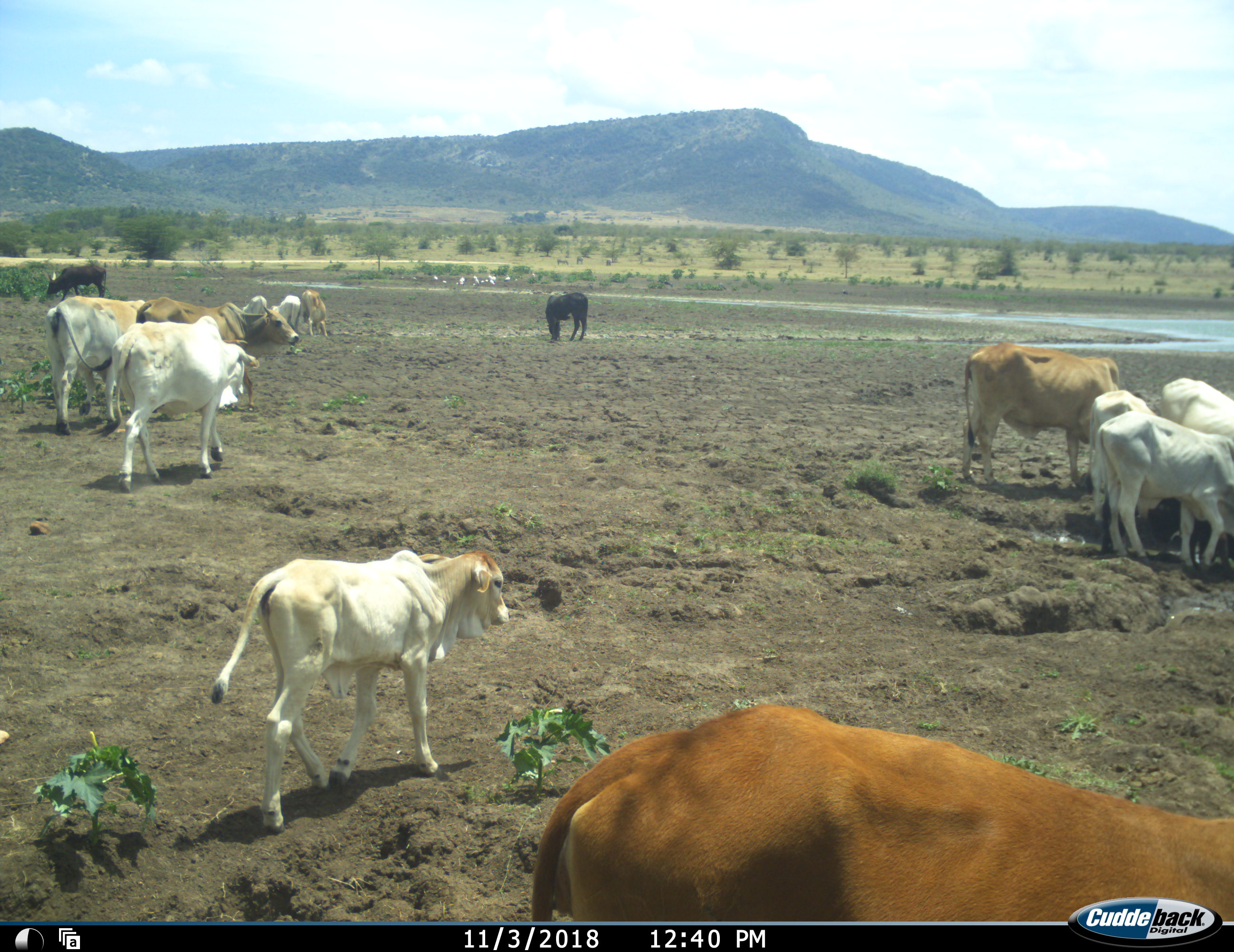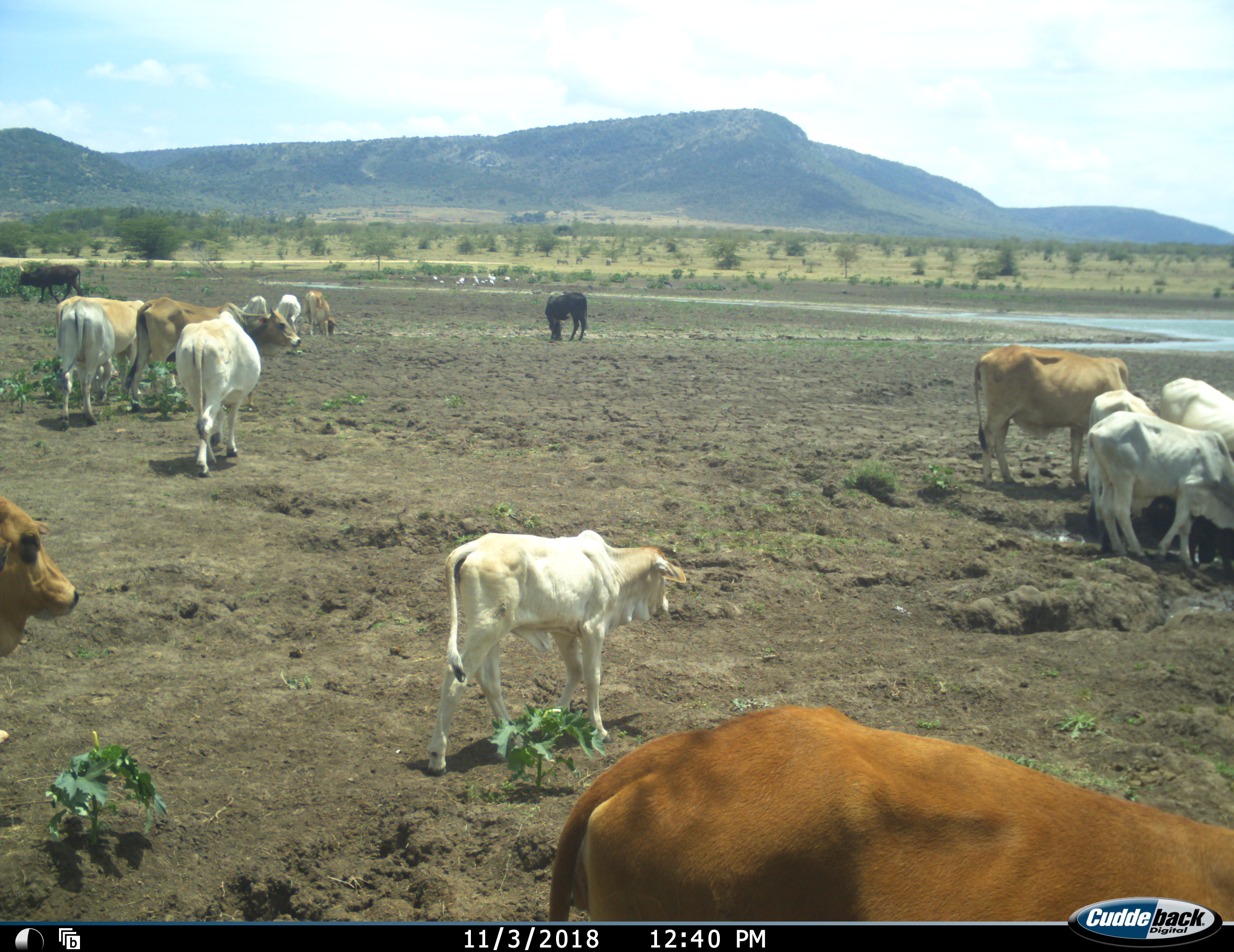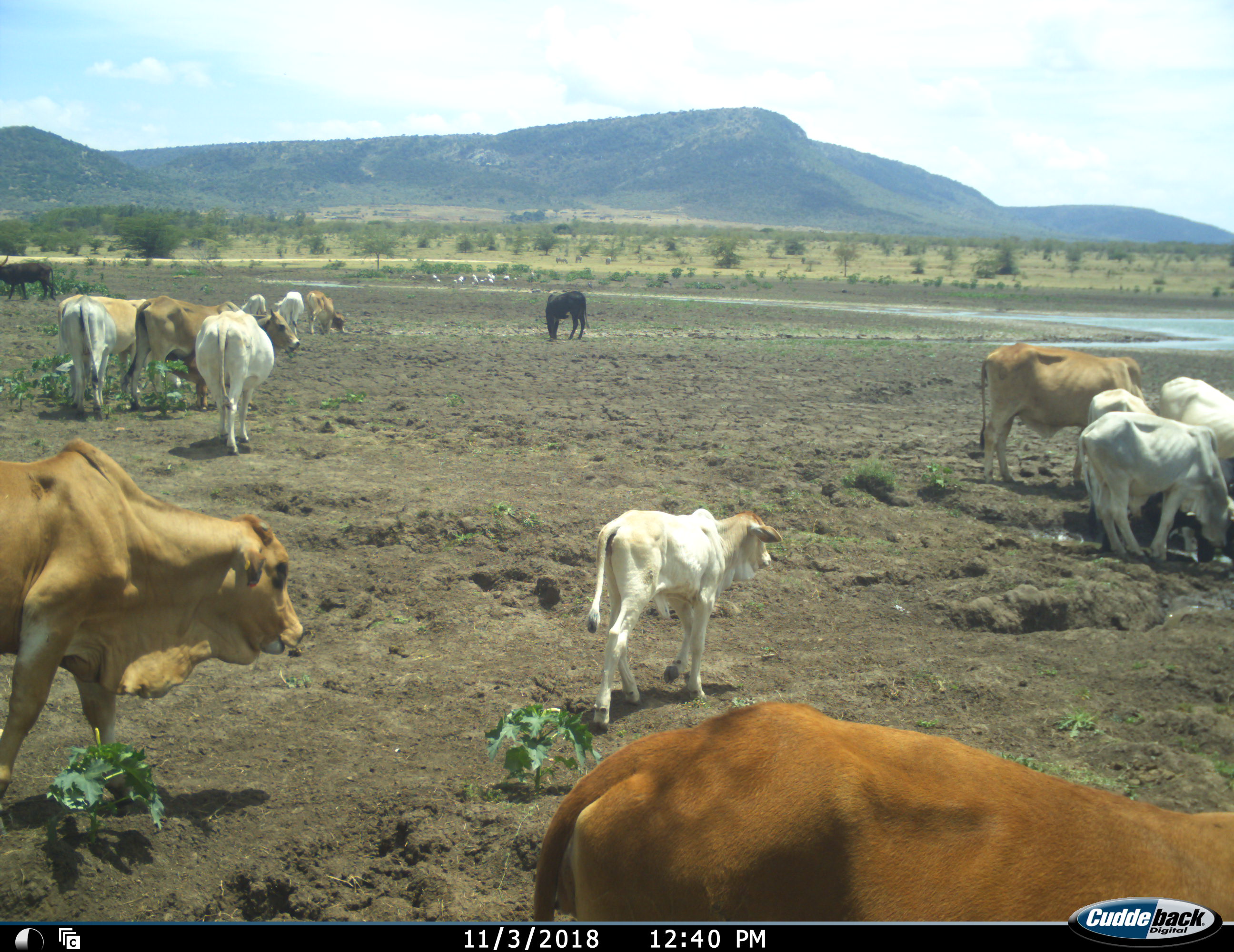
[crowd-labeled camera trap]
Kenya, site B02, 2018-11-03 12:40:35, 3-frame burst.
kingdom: Animalia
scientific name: Animalia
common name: animal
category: domesticanimal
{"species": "domesticanimal (animal) (Animalia)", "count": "11-50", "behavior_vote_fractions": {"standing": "36%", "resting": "0%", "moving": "82%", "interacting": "9%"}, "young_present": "91%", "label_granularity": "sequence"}